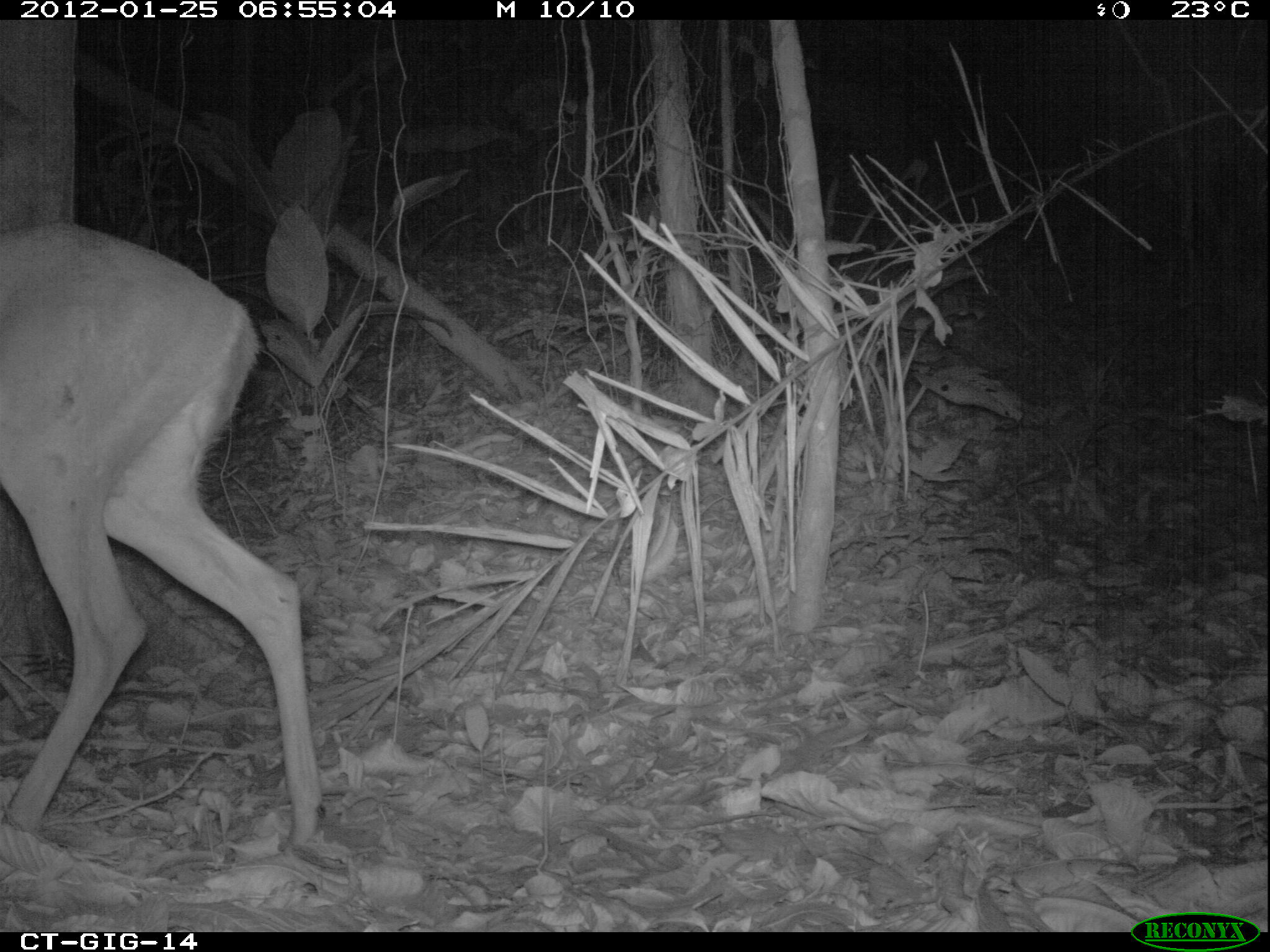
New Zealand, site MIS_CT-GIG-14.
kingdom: Animalia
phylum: Chordata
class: Mammalia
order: Artiodactyla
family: Cervidae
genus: Odocoileus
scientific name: Odocoileus virginianus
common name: white-tailed deer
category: white tailed deer